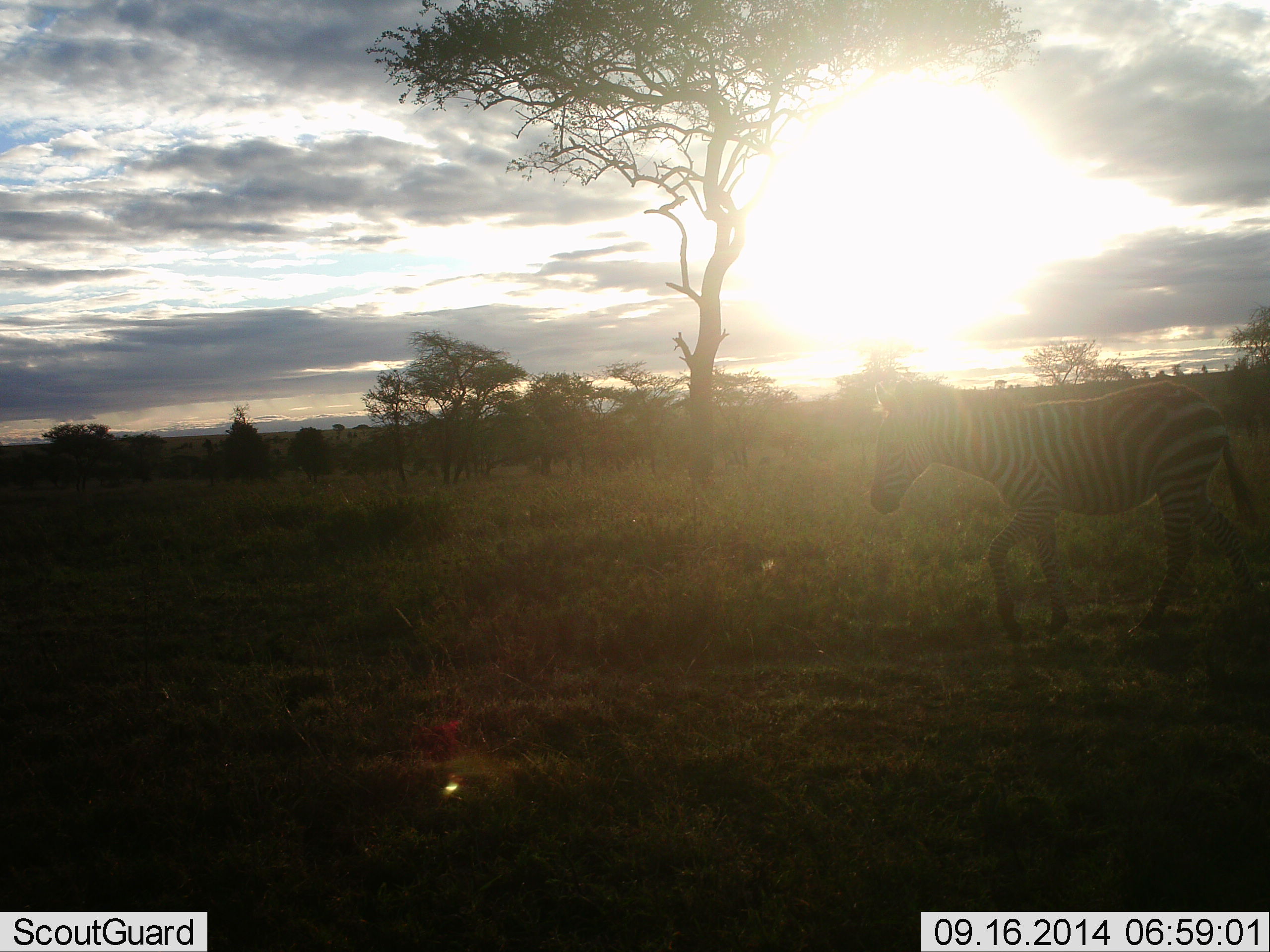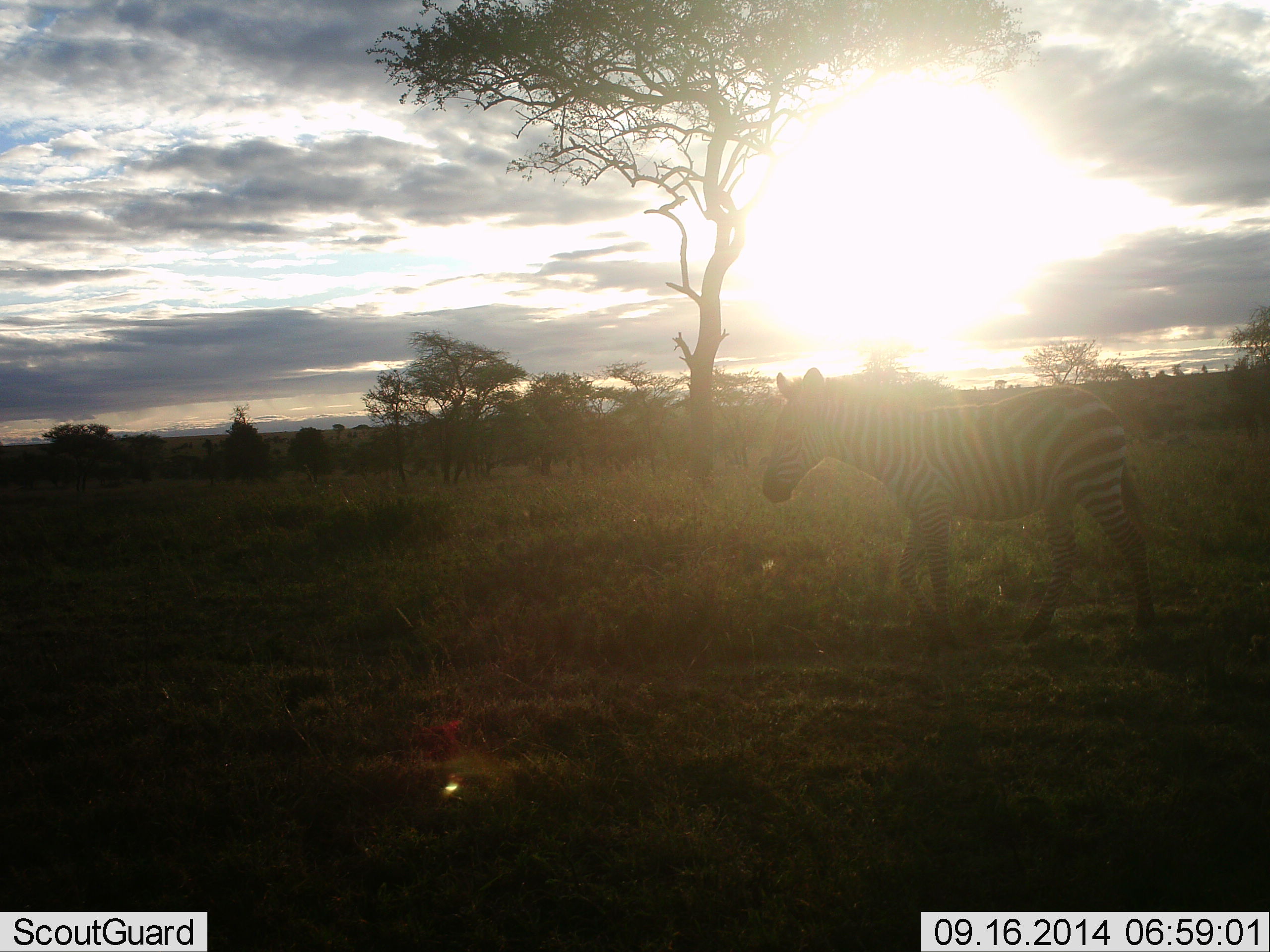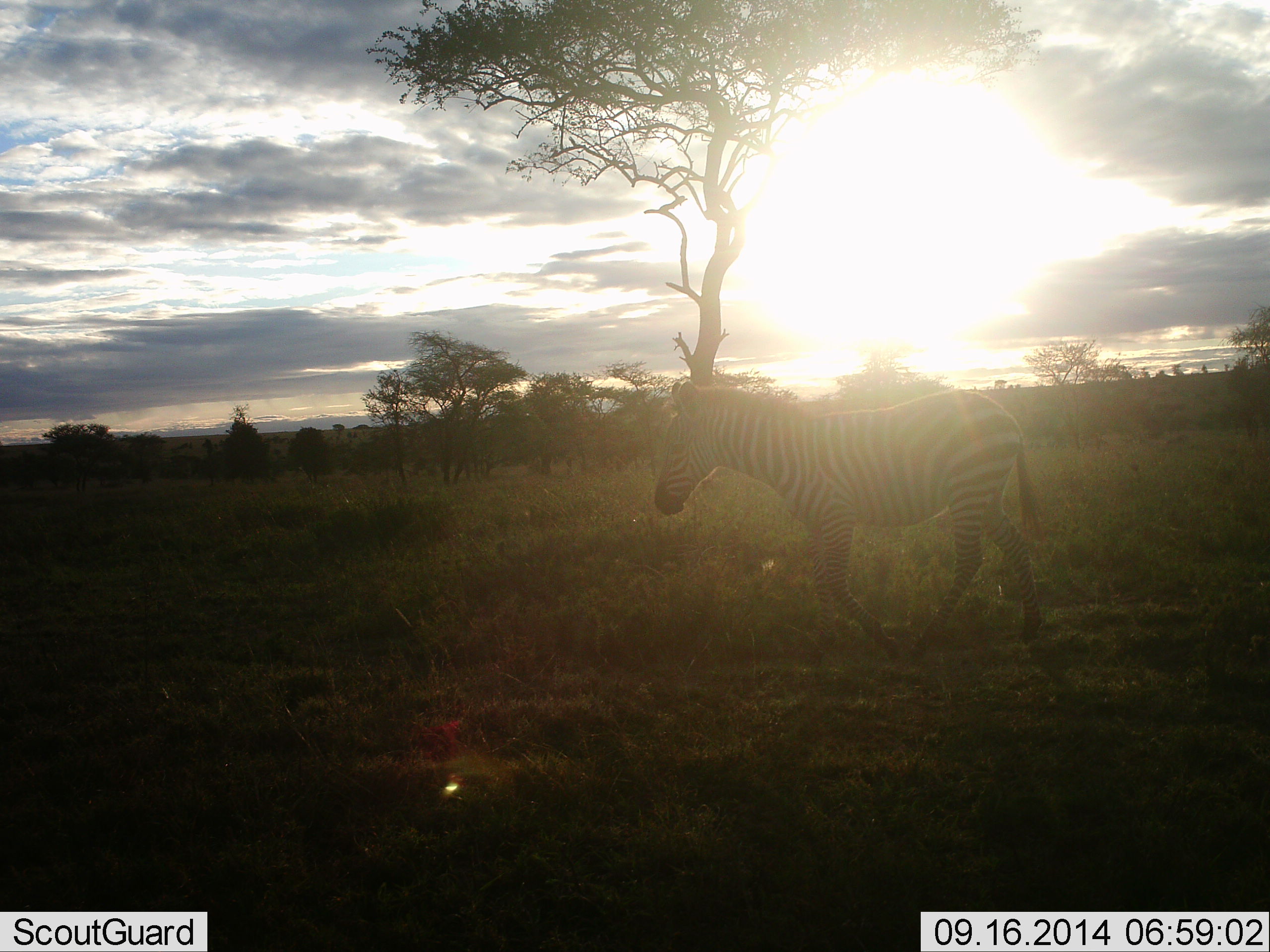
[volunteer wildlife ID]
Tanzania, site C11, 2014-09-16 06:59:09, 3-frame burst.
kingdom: Animalia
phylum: Chordata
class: Mammalia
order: Perissodactyla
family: Equidae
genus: Equus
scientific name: Equus quagga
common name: plains zebra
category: zebra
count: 1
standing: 10%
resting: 0%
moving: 100%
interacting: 0%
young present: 0%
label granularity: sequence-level